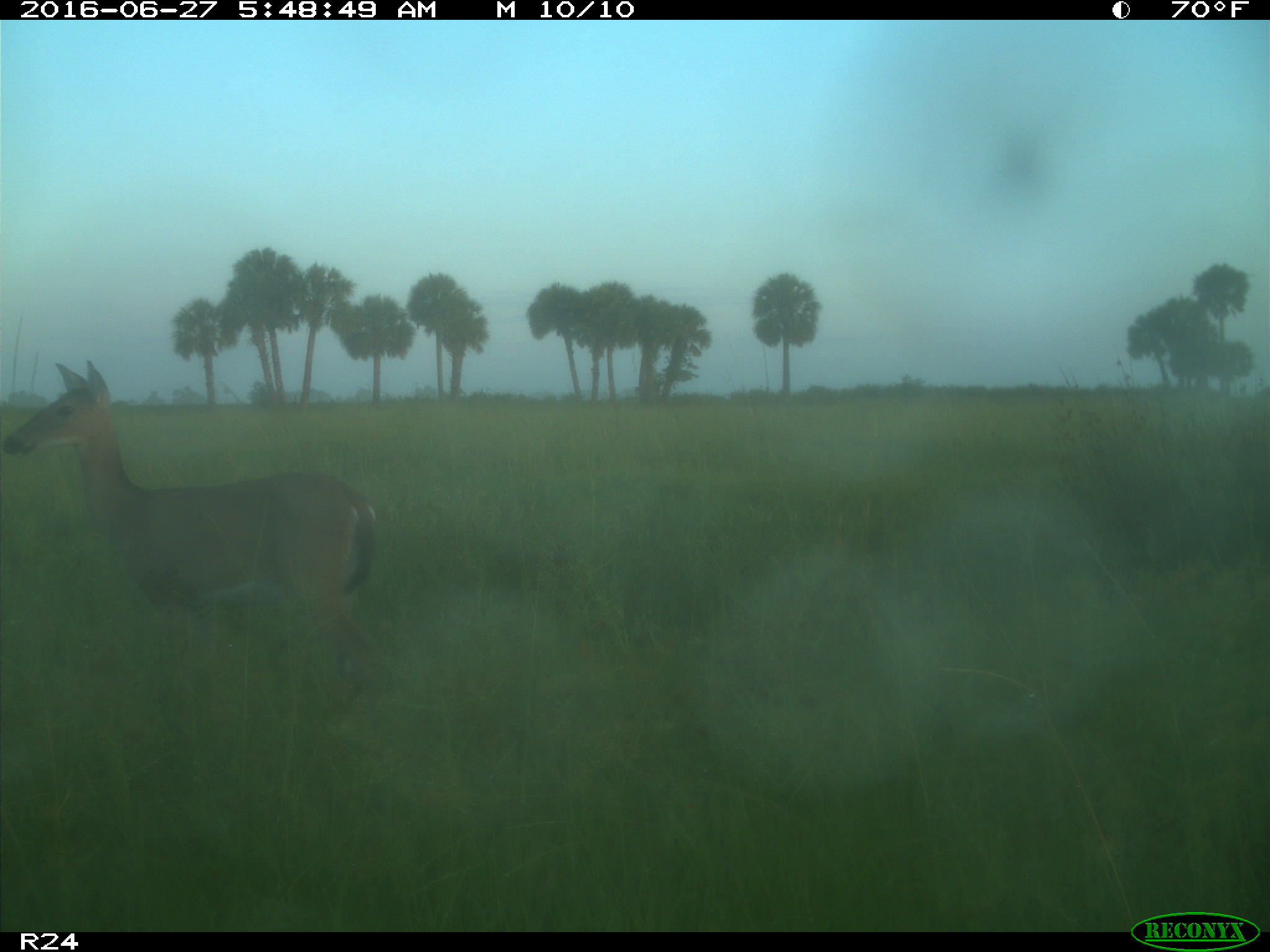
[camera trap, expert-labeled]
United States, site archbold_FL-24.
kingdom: Animalia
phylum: Chordata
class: Mammalia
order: Artiodactyla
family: Cervidae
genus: Odocoileus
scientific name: Odocoileus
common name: deer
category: unidentified deer